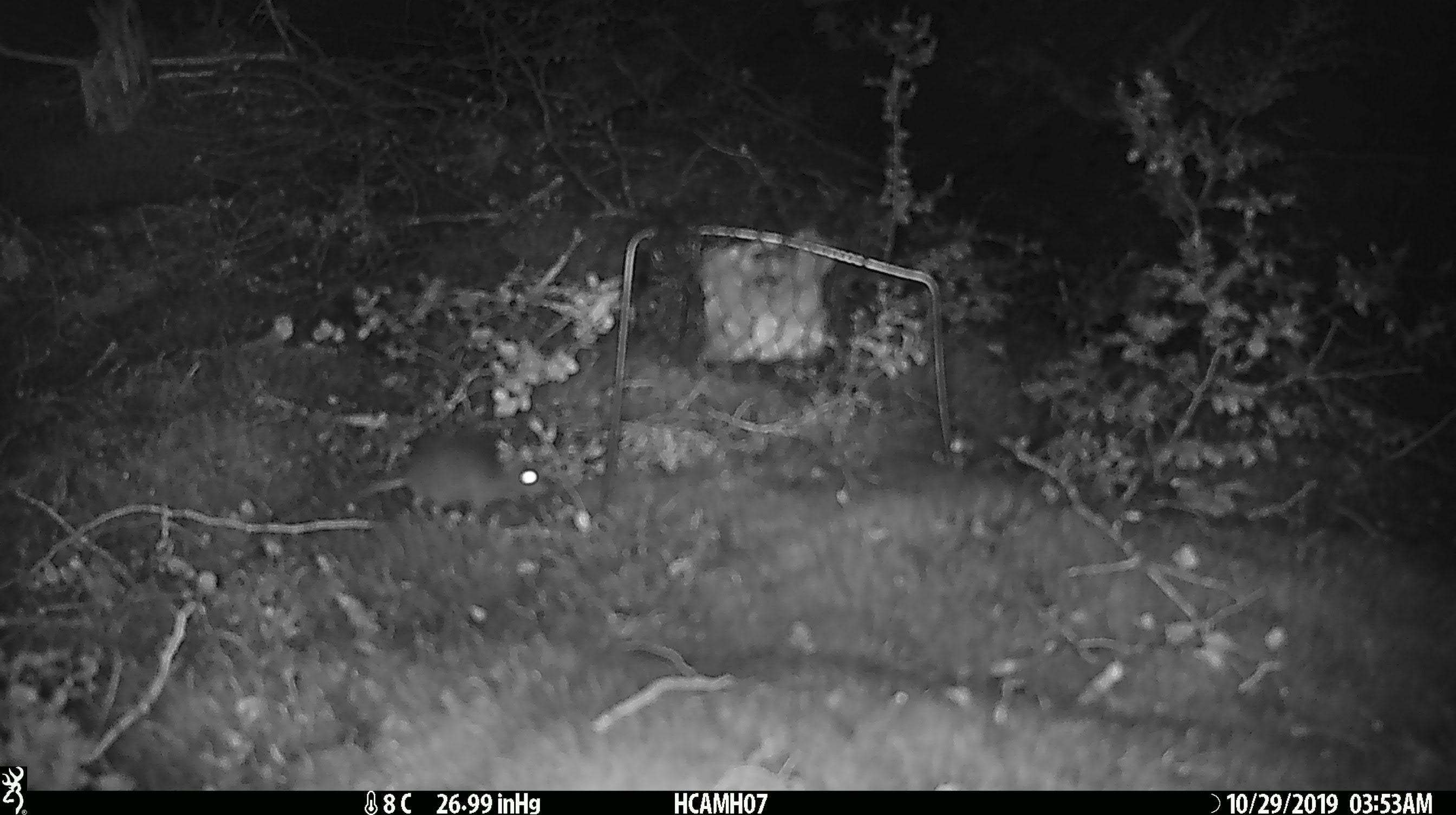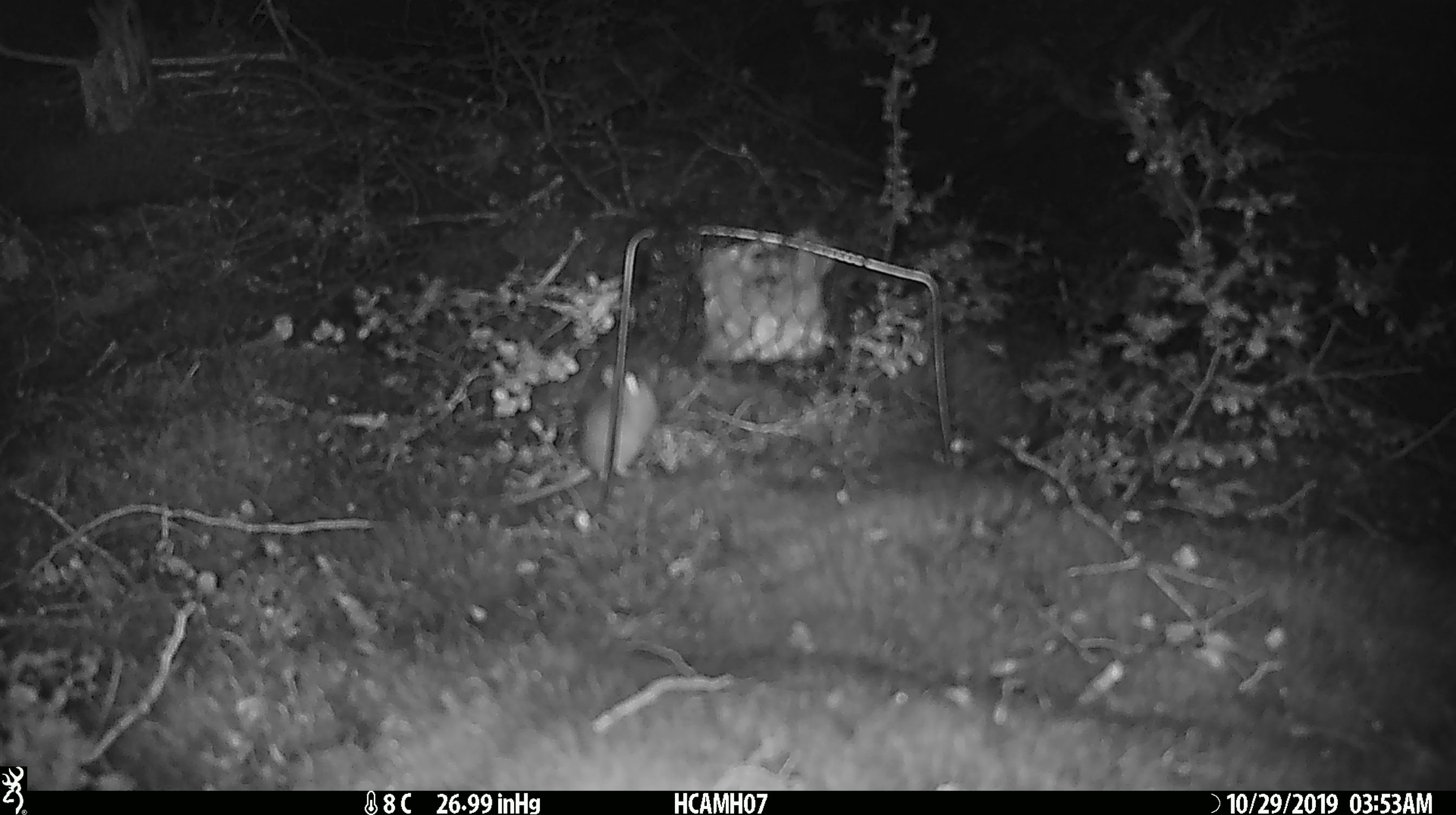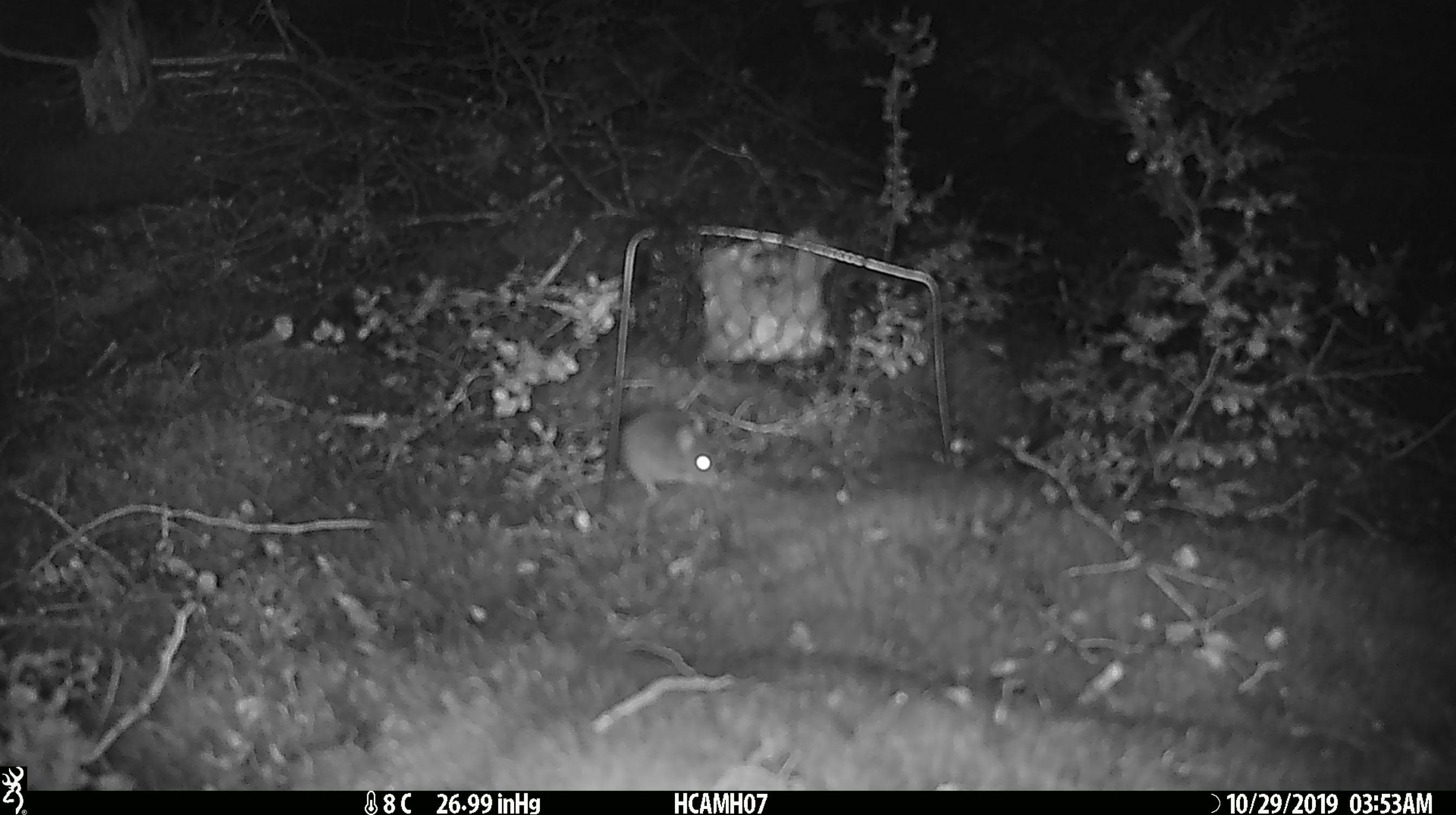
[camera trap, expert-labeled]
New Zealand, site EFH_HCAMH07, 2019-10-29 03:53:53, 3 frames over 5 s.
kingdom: Animalia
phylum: Chordata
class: Mammalia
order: Rodentia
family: Muridae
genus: Mus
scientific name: Mus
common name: mouse